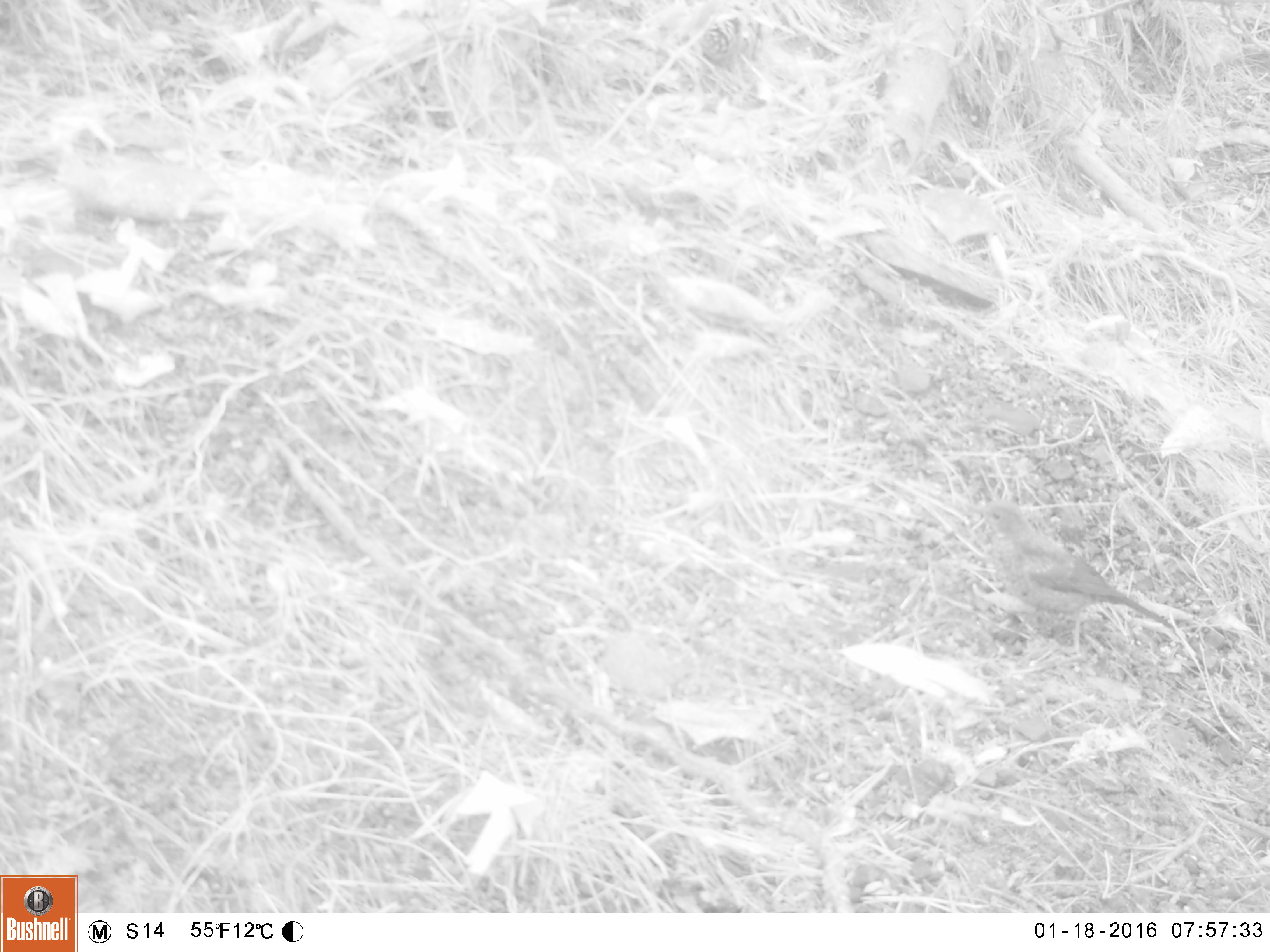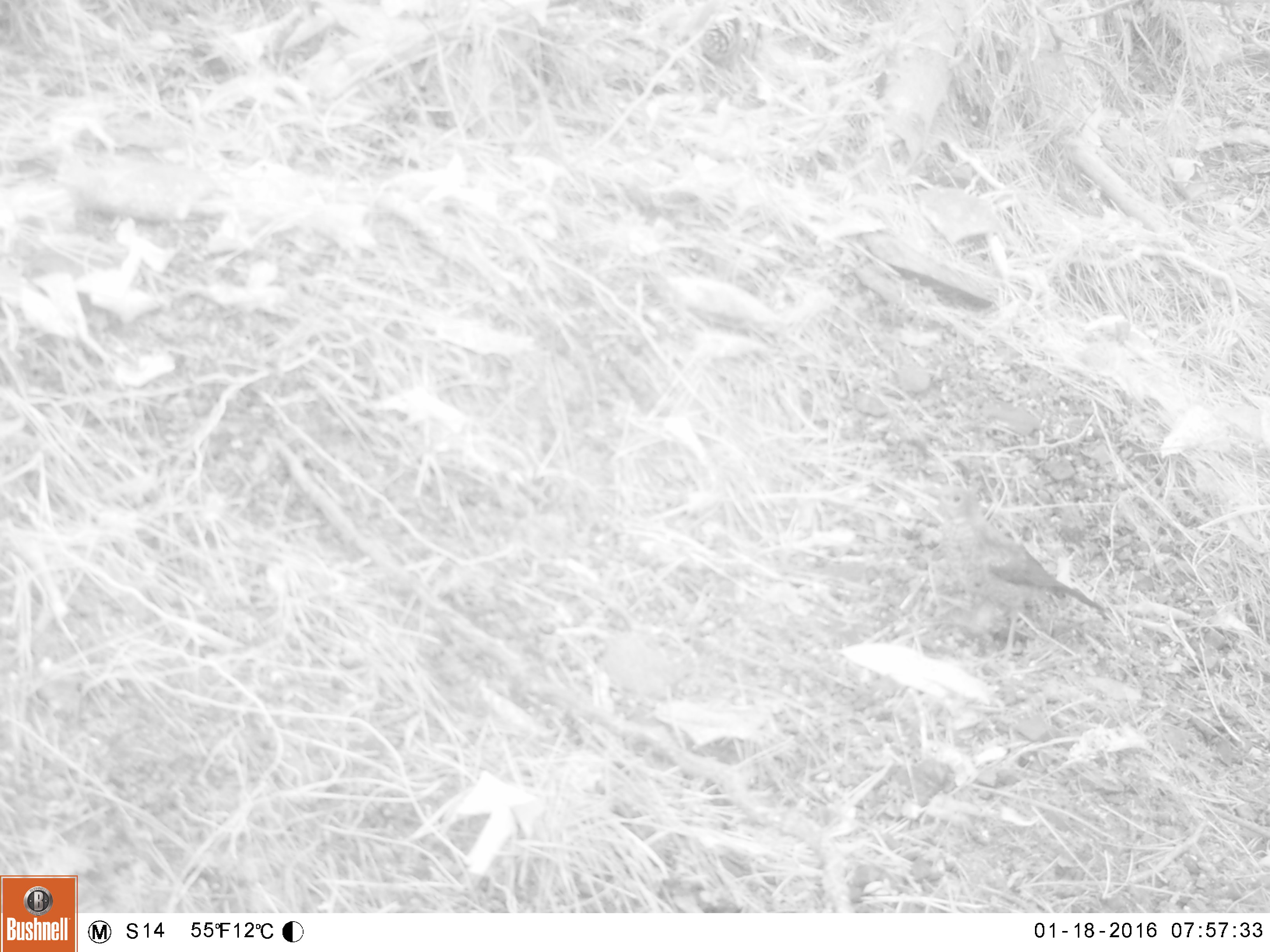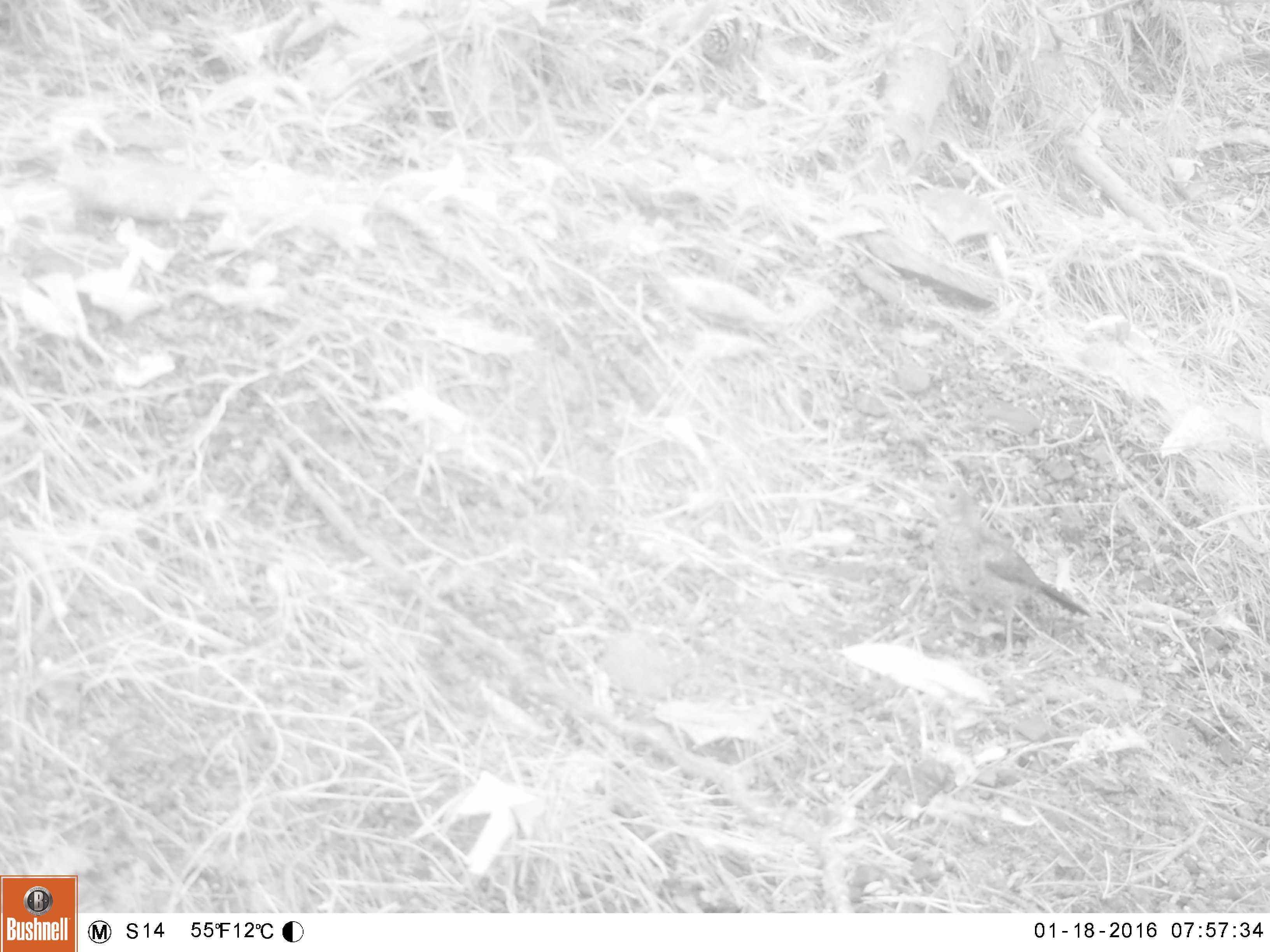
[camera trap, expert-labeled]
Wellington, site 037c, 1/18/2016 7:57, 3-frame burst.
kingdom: Animalia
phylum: Chordata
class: Aves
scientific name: Aves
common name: bird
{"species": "bird (Aves)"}